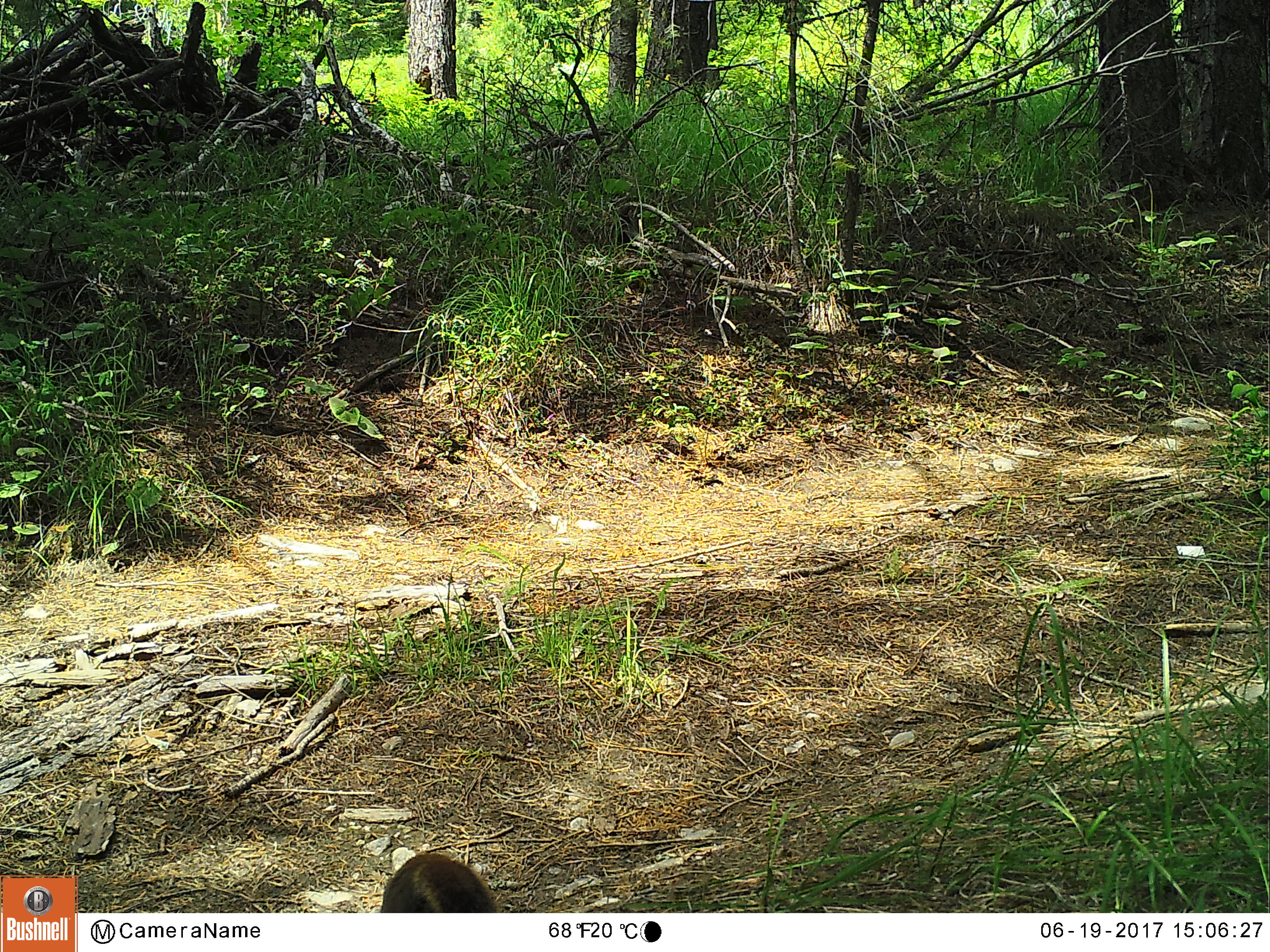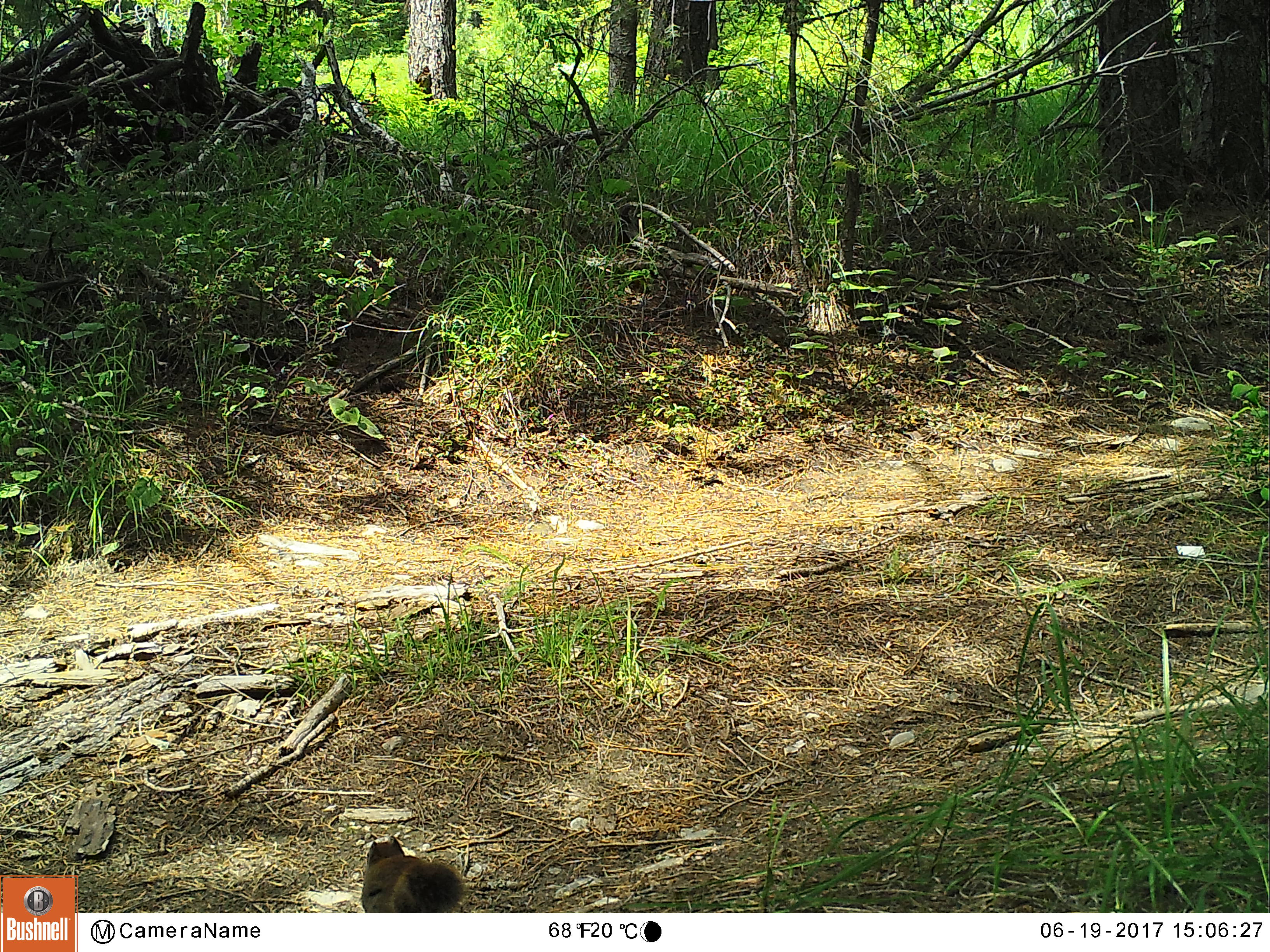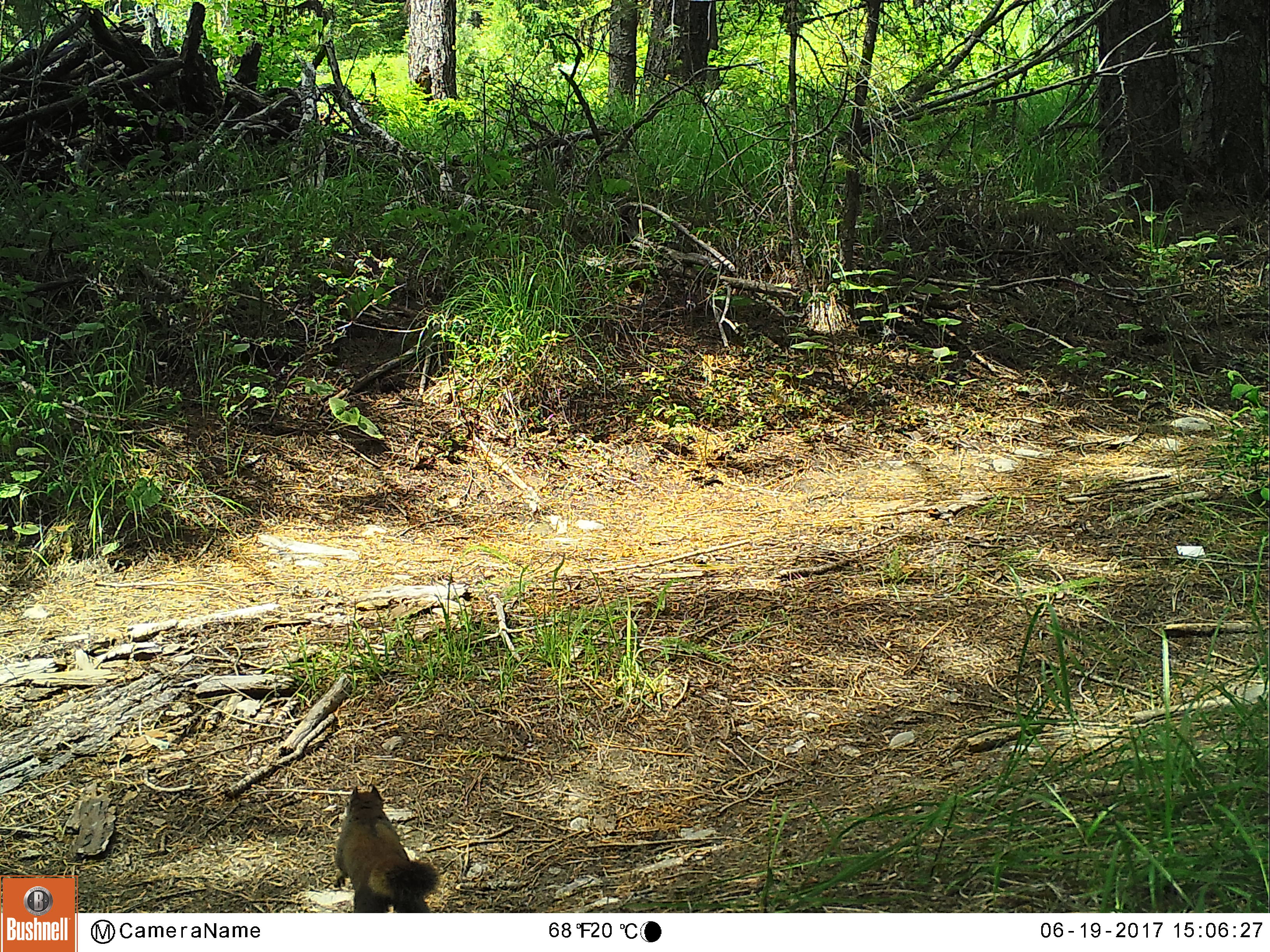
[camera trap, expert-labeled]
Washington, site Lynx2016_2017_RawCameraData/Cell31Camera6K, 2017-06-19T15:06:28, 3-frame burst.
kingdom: Animalia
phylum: Chordata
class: Mammalia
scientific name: Mammalia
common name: small mammal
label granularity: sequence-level